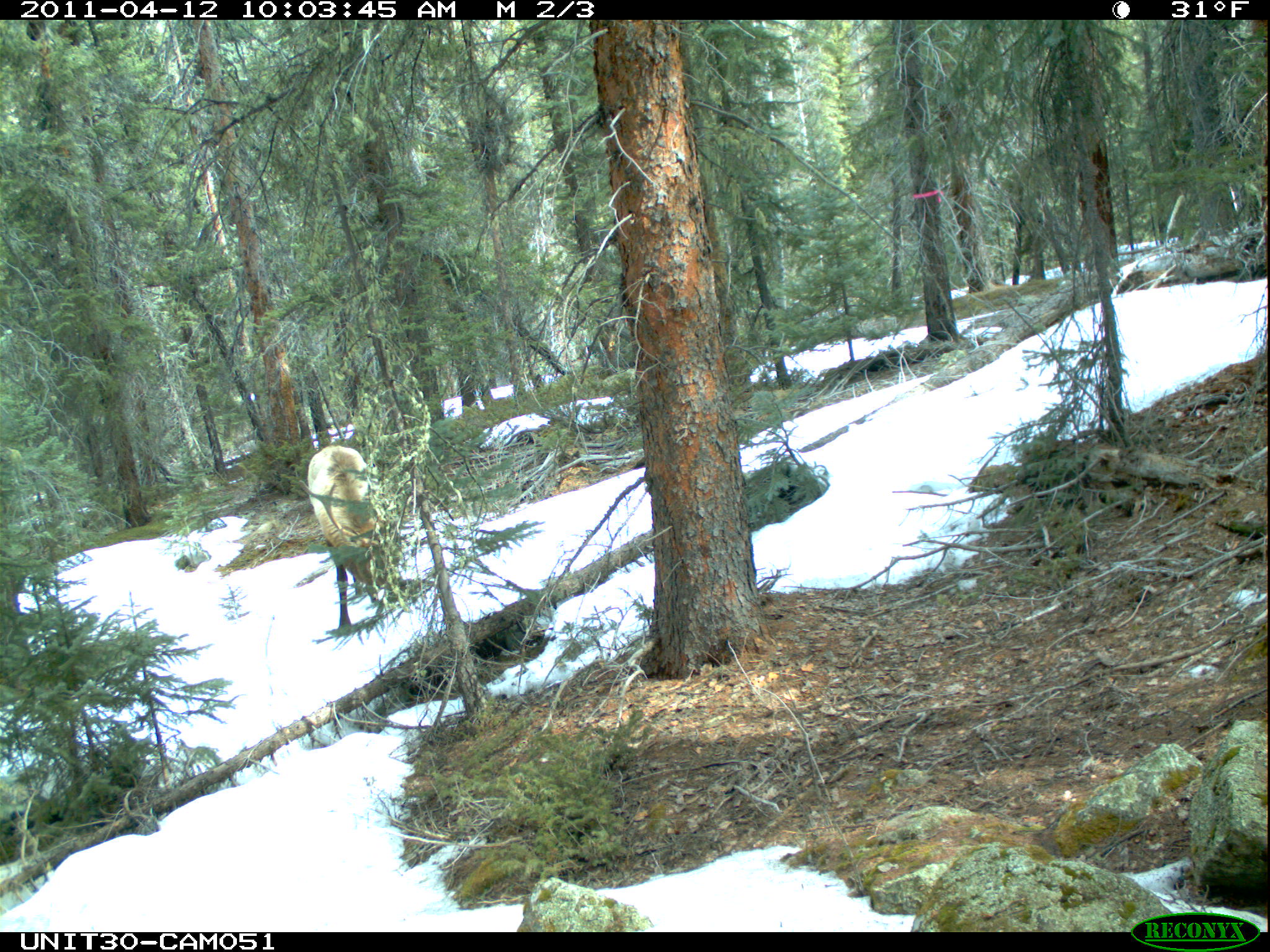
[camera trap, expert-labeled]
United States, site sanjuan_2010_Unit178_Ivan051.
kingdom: Animalia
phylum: Chordata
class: Mammalia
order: Artiodactyla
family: Cervidae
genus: Cervus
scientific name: Cervus elaphus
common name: red deer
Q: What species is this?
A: Cervus elaphus (red deer).